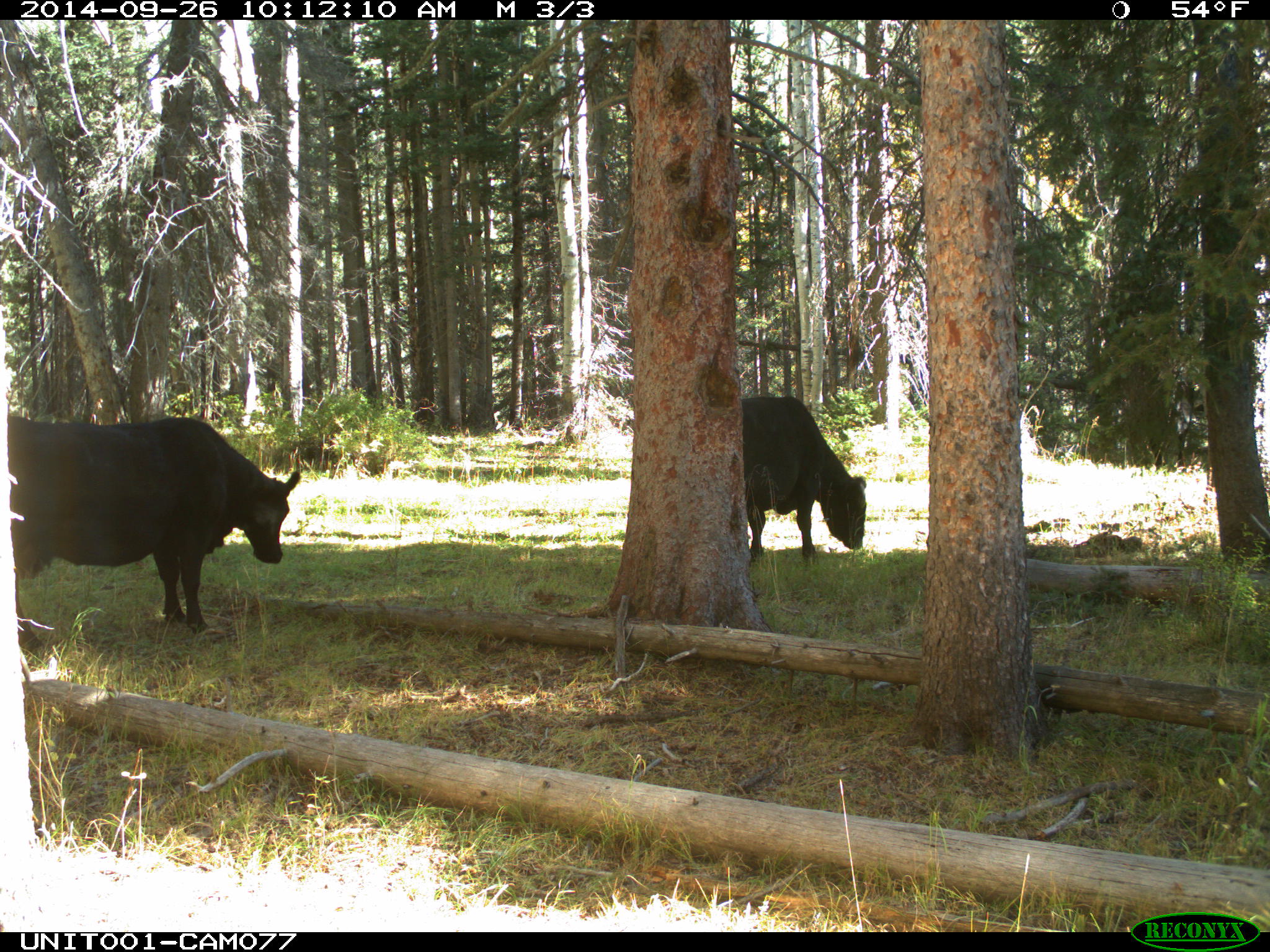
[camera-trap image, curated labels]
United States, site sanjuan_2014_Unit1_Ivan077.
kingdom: Animalia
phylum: Chordata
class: Mammalia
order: Artiodactyla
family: Bovidae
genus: Bos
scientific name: Bos taurus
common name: domestic cow